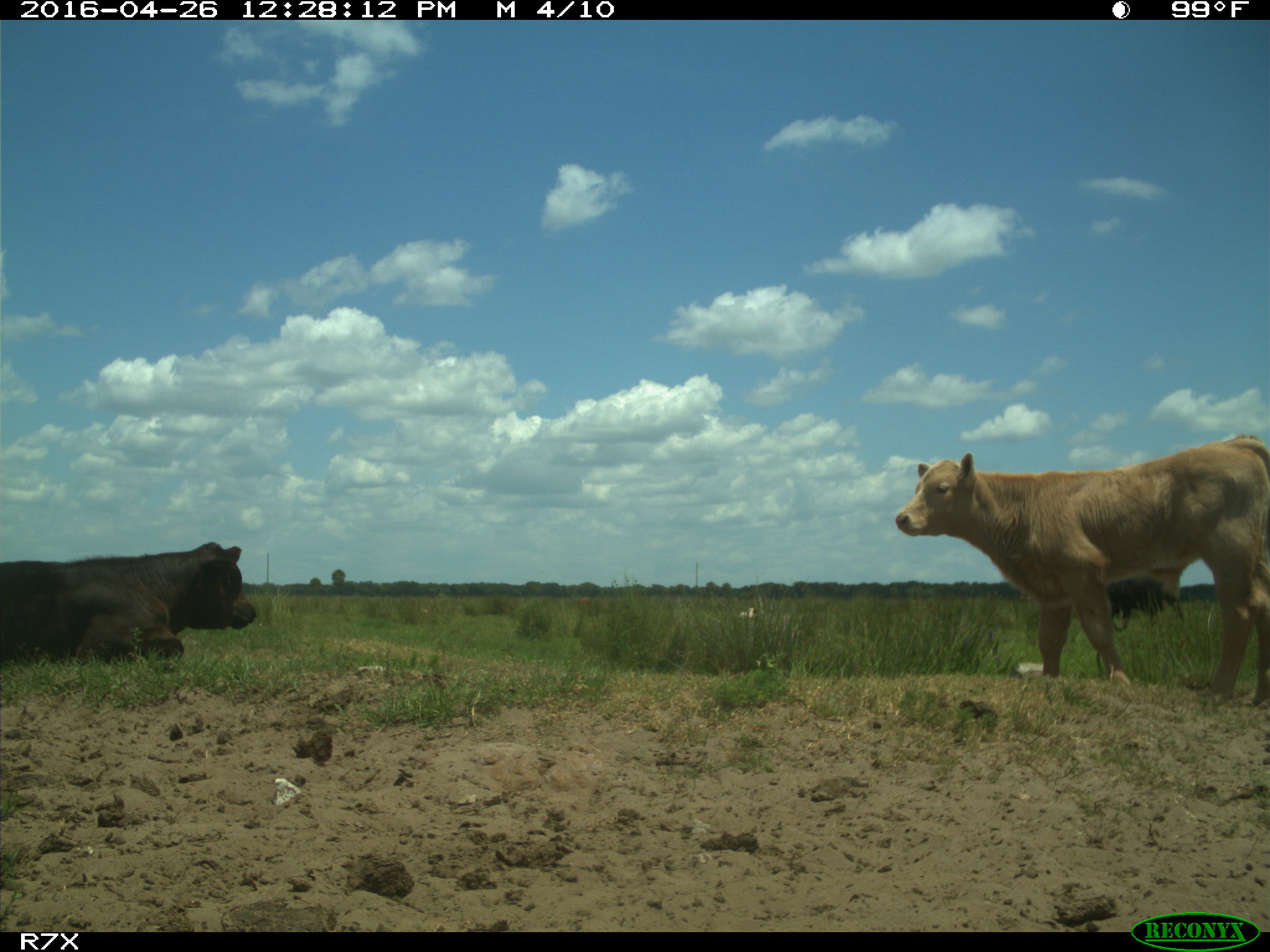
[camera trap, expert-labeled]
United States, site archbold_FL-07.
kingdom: Animalia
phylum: Chordata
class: Mammalia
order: Artiodactyla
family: Bovidae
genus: Bos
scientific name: Bos taurus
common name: domestic cow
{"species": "Bos taurus (domestic cow)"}